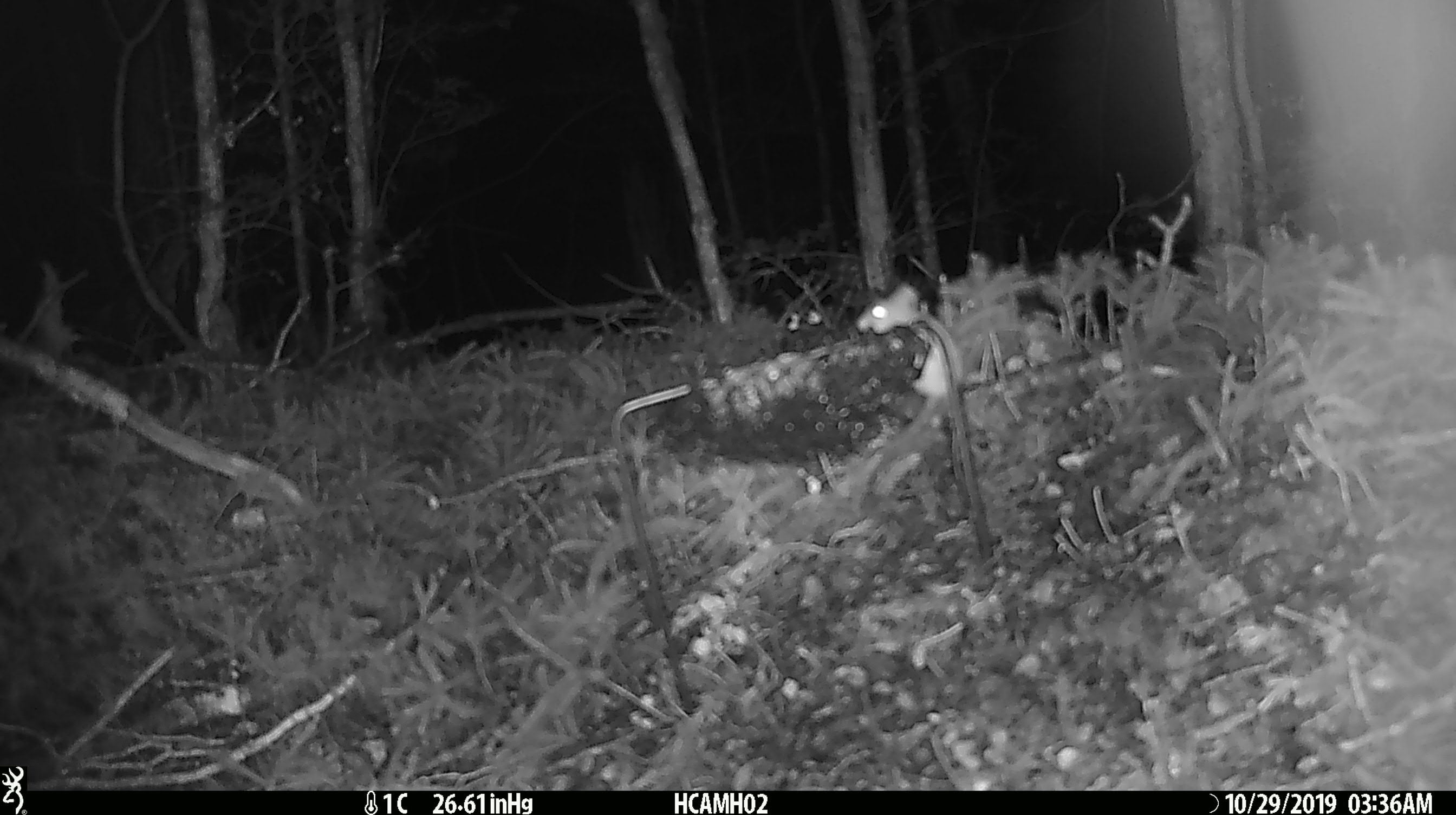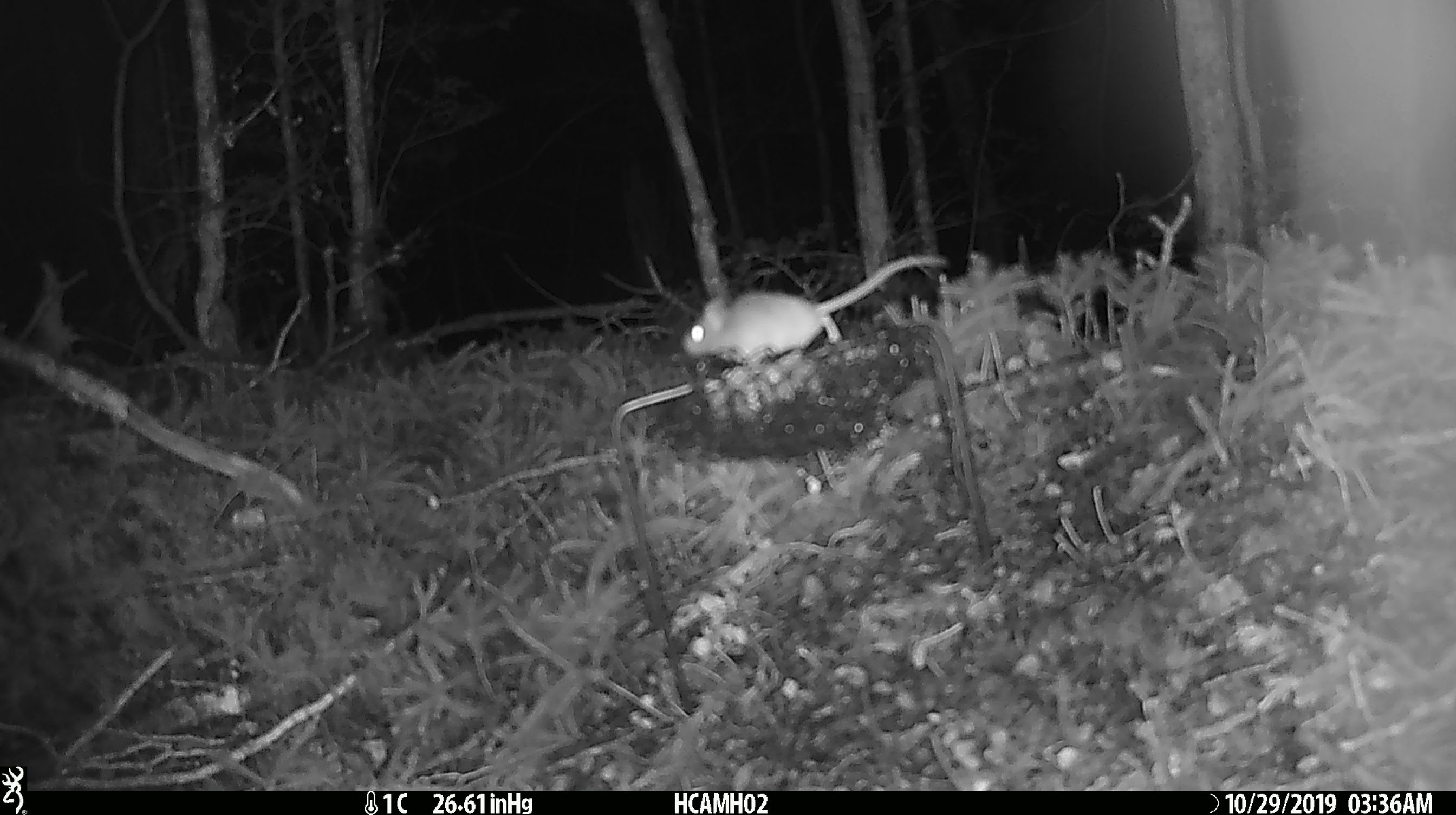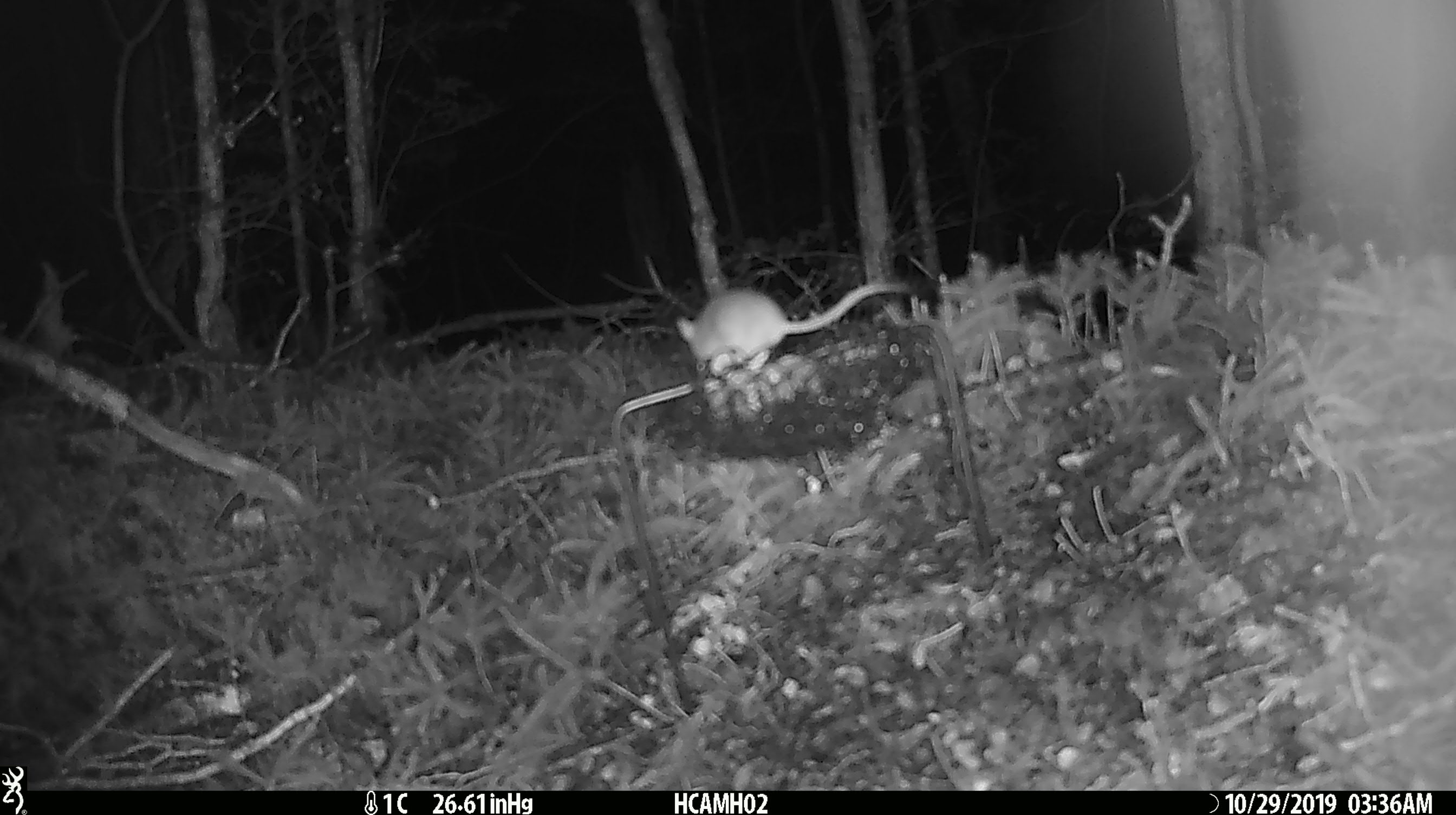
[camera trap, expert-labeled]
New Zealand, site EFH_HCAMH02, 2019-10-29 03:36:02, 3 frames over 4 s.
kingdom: Animalia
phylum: Chordata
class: Mammalia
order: Rodentia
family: Muridae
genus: Mus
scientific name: Mus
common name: mouse